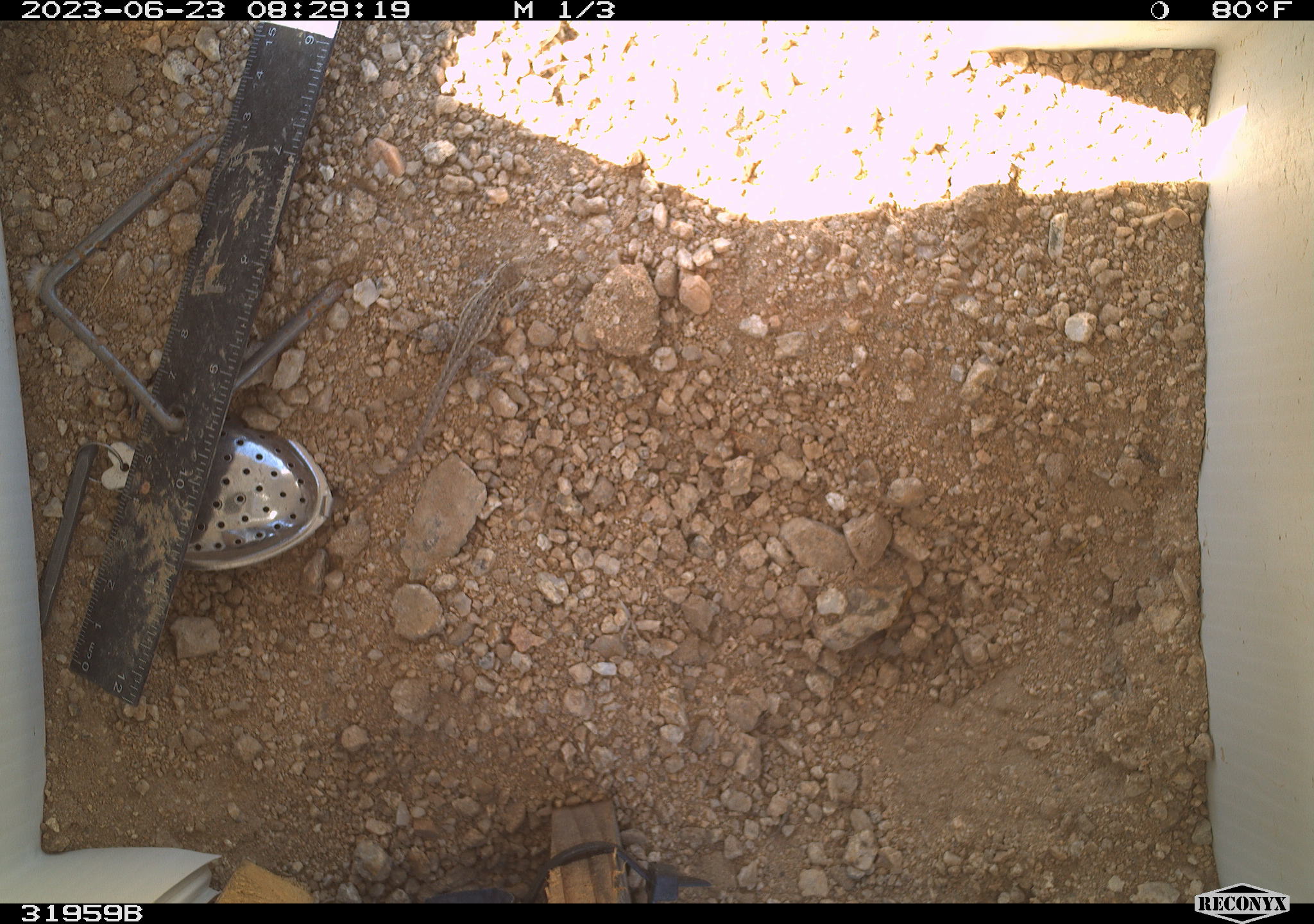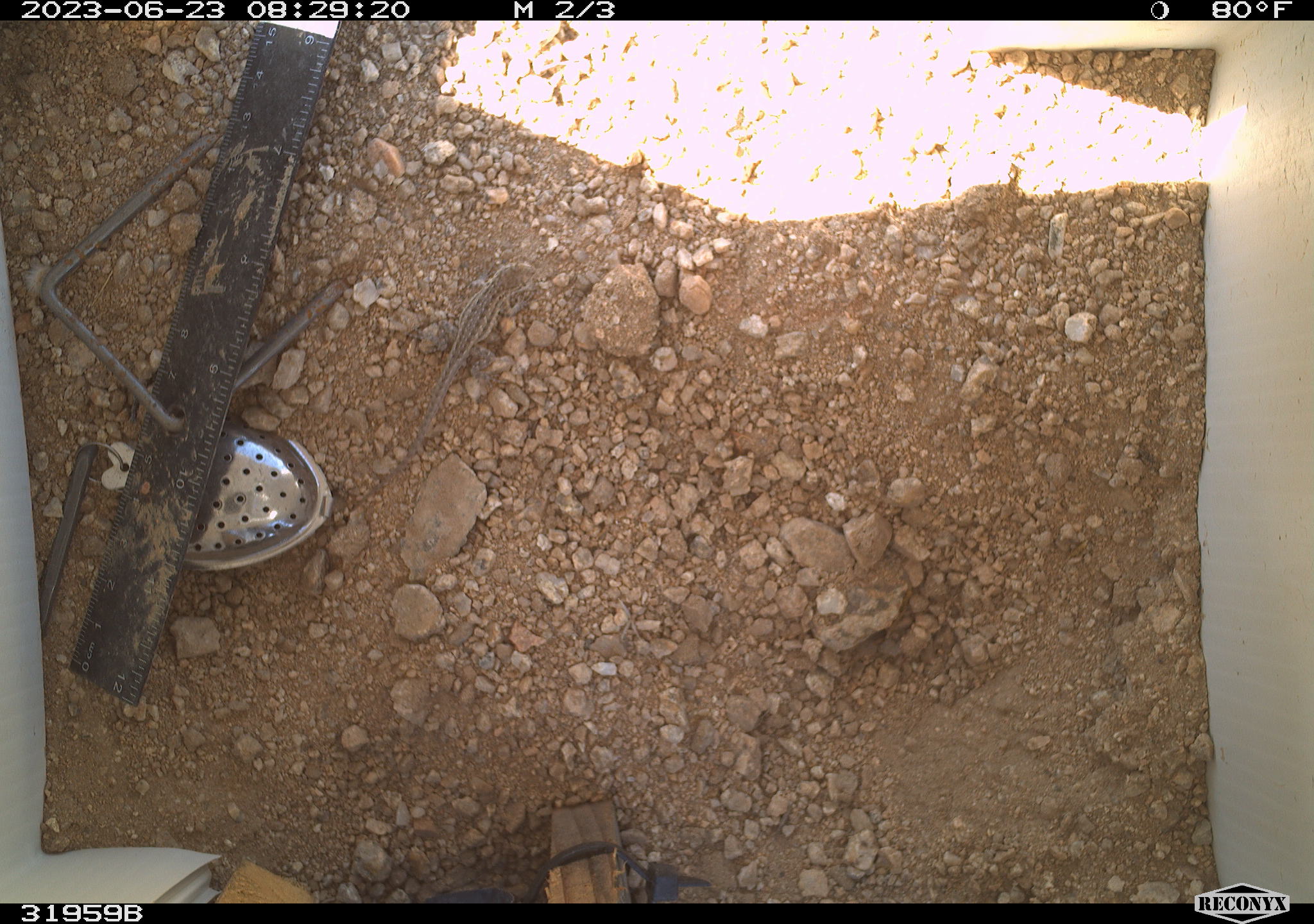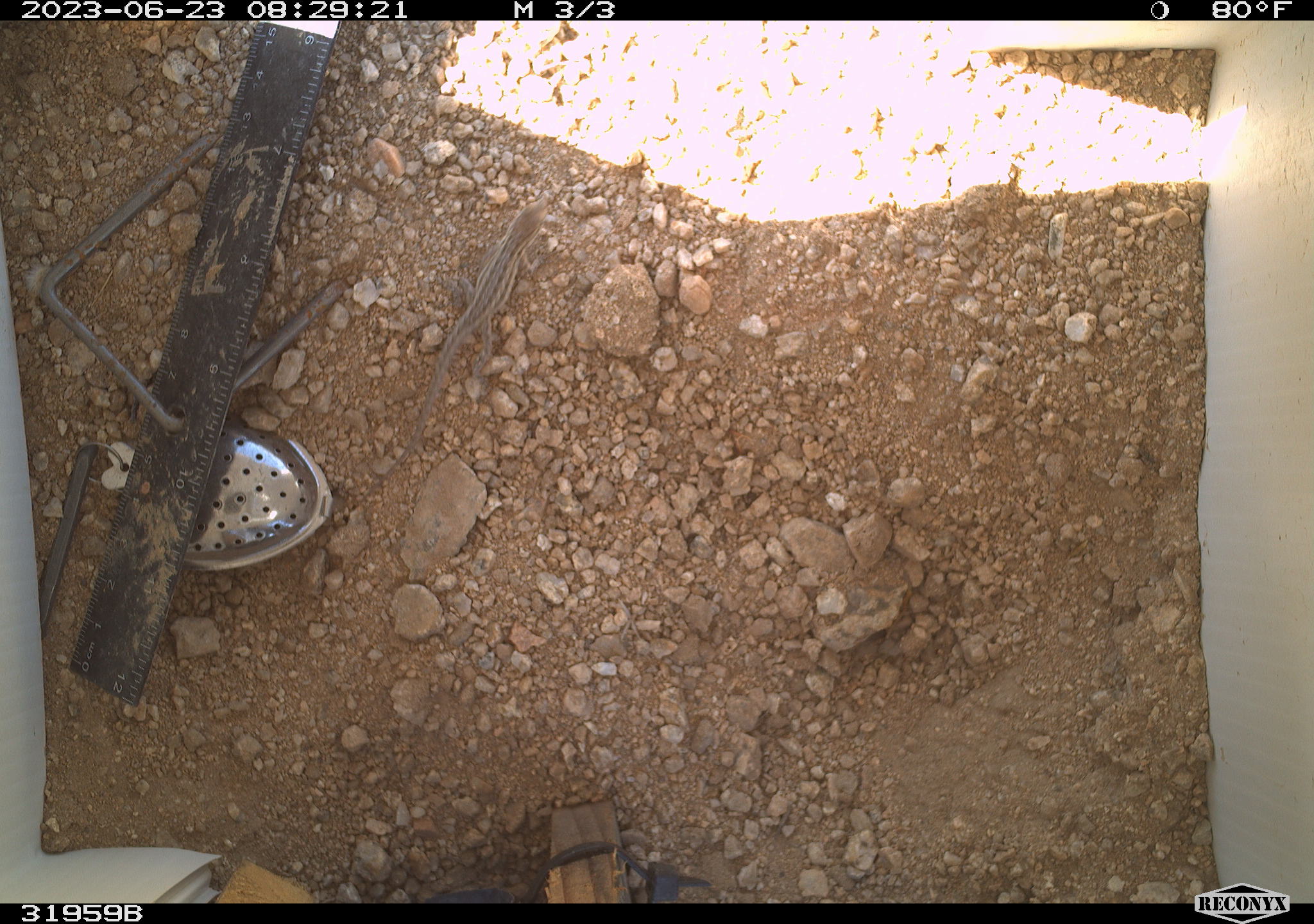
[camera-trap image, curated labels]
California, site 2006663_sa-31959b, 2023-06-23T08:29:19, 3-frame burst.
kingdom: Animalia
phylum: Chordata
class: Reptilia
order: Squamata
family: Phrynosomatidae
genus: Sceloporus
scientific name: Sceloporus graciosus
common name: common sagebrush lizard